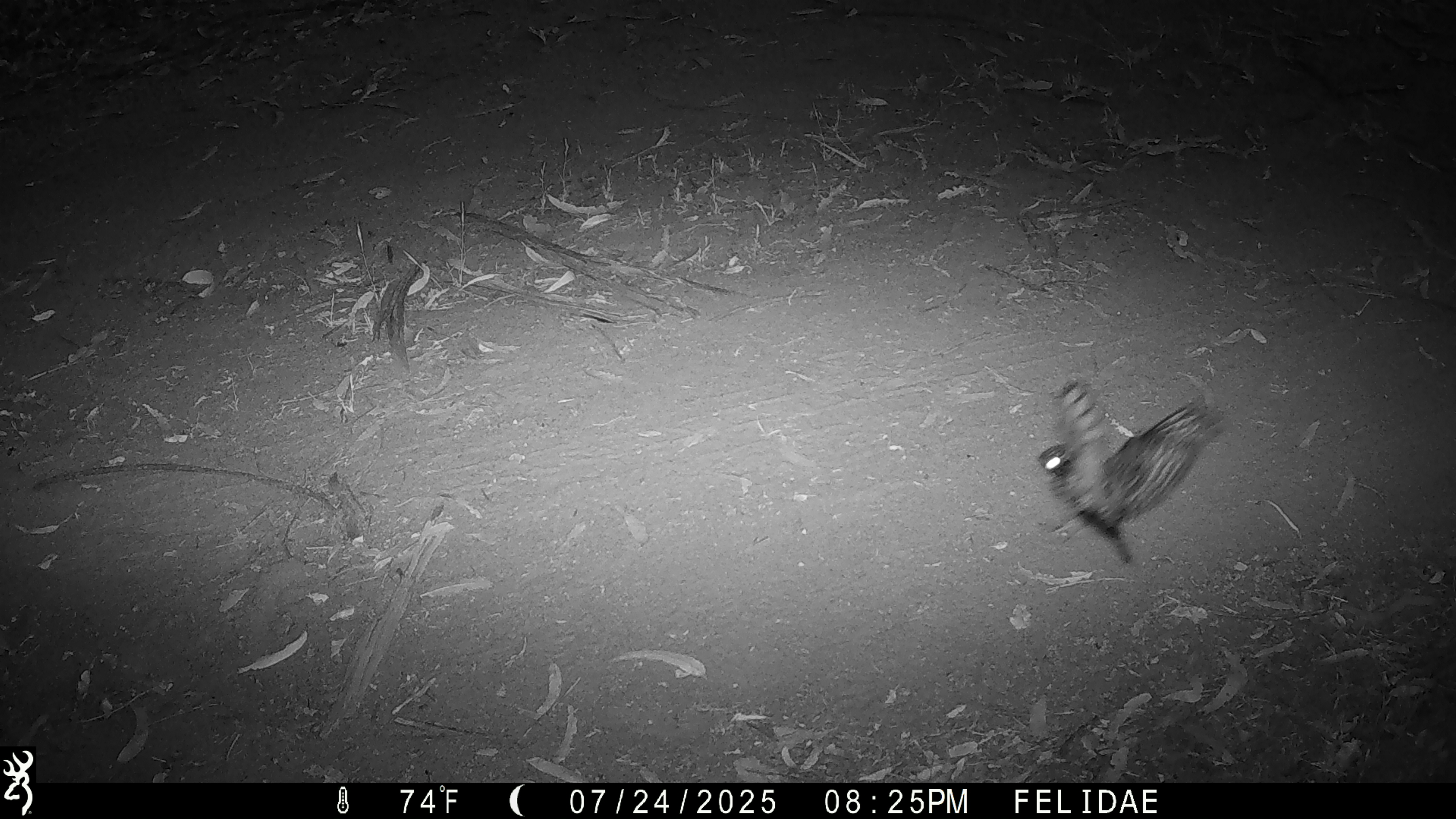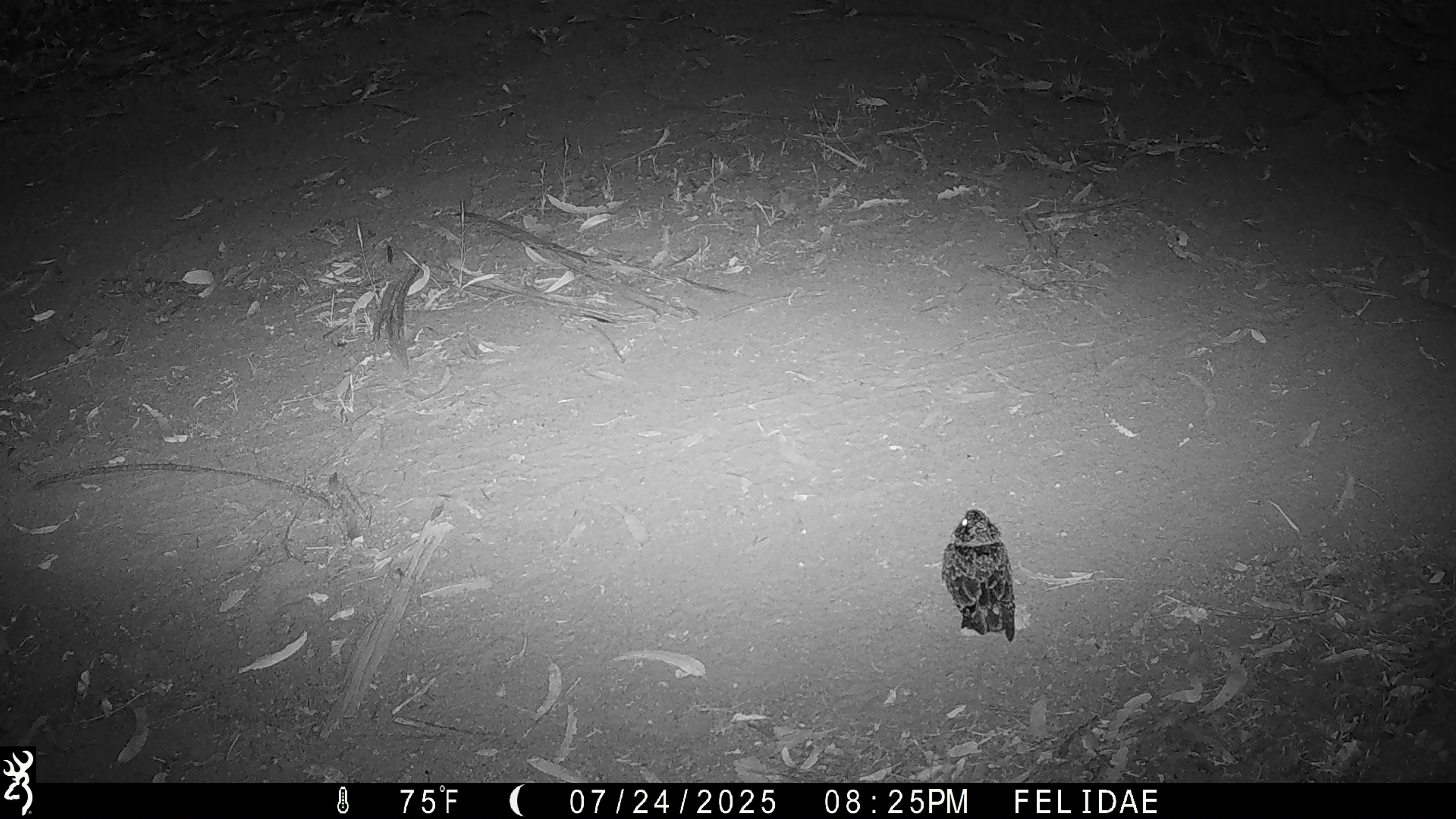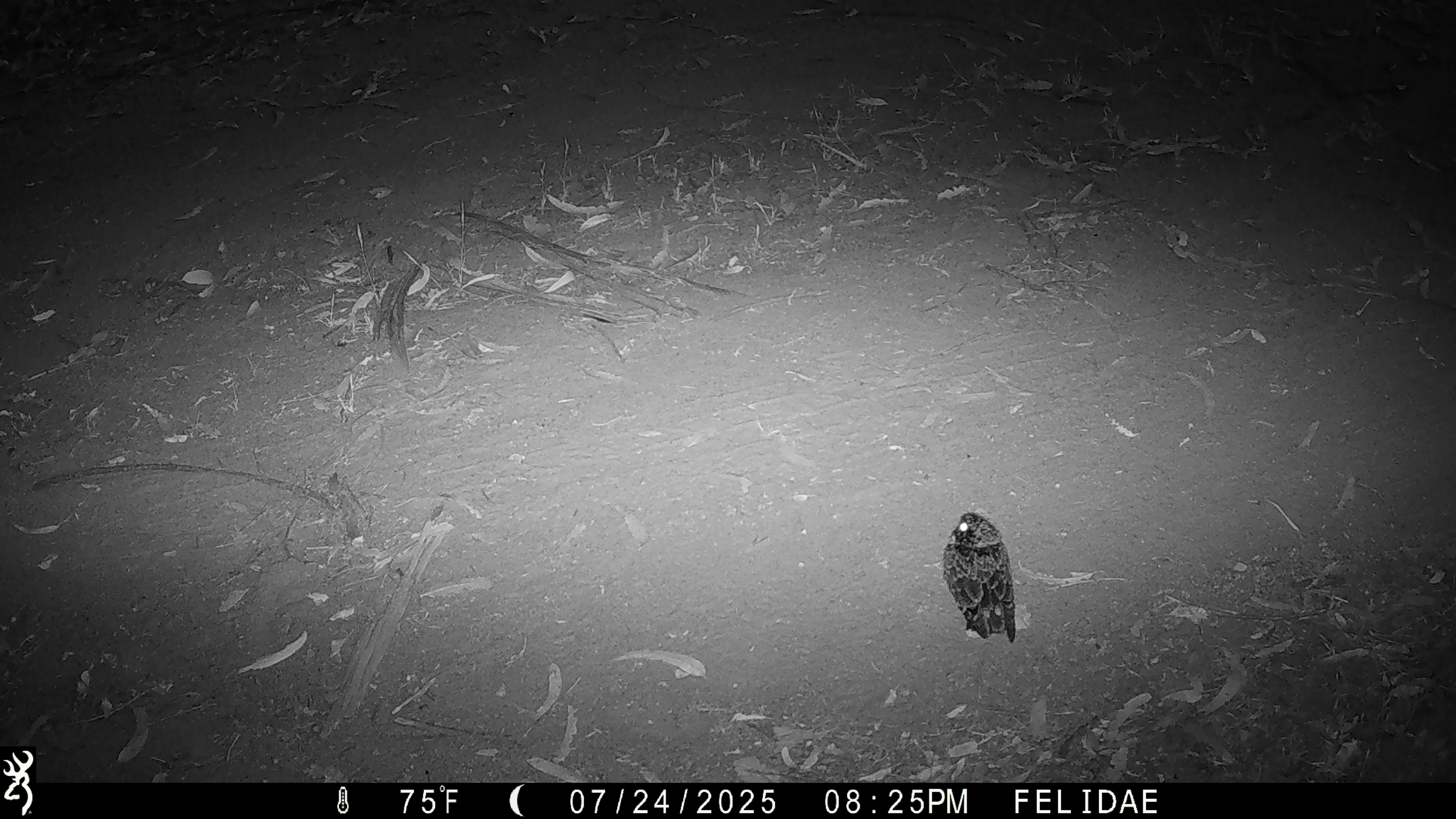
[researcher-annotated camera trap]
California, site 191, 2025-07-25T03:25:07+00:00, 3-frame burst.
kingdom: Animalia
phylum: Chordata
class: Aves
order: Caprimulgiformes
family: Caprimulgidae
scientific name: Caprimulgidae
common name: nightjar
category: unknown nightjar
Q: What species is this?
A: Unknown nightjar (nightjar) (Caprimulgidae).